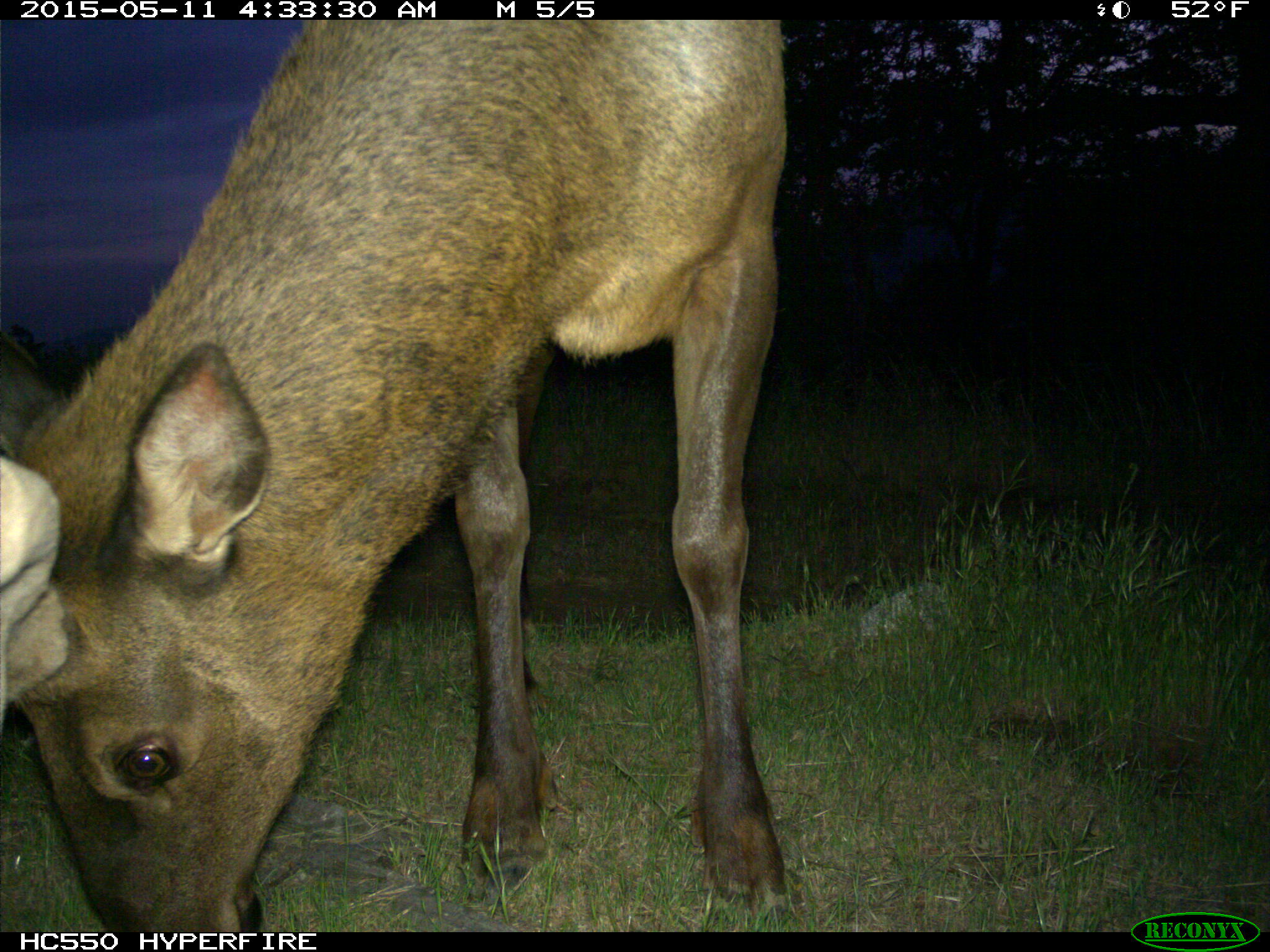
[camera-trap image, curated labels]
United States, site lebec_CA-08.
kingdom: Animalia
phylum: Chordata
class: Mammalia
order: Artiodactyla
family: Cervidae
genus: Cervus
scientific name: Cervus canadensis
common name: elk